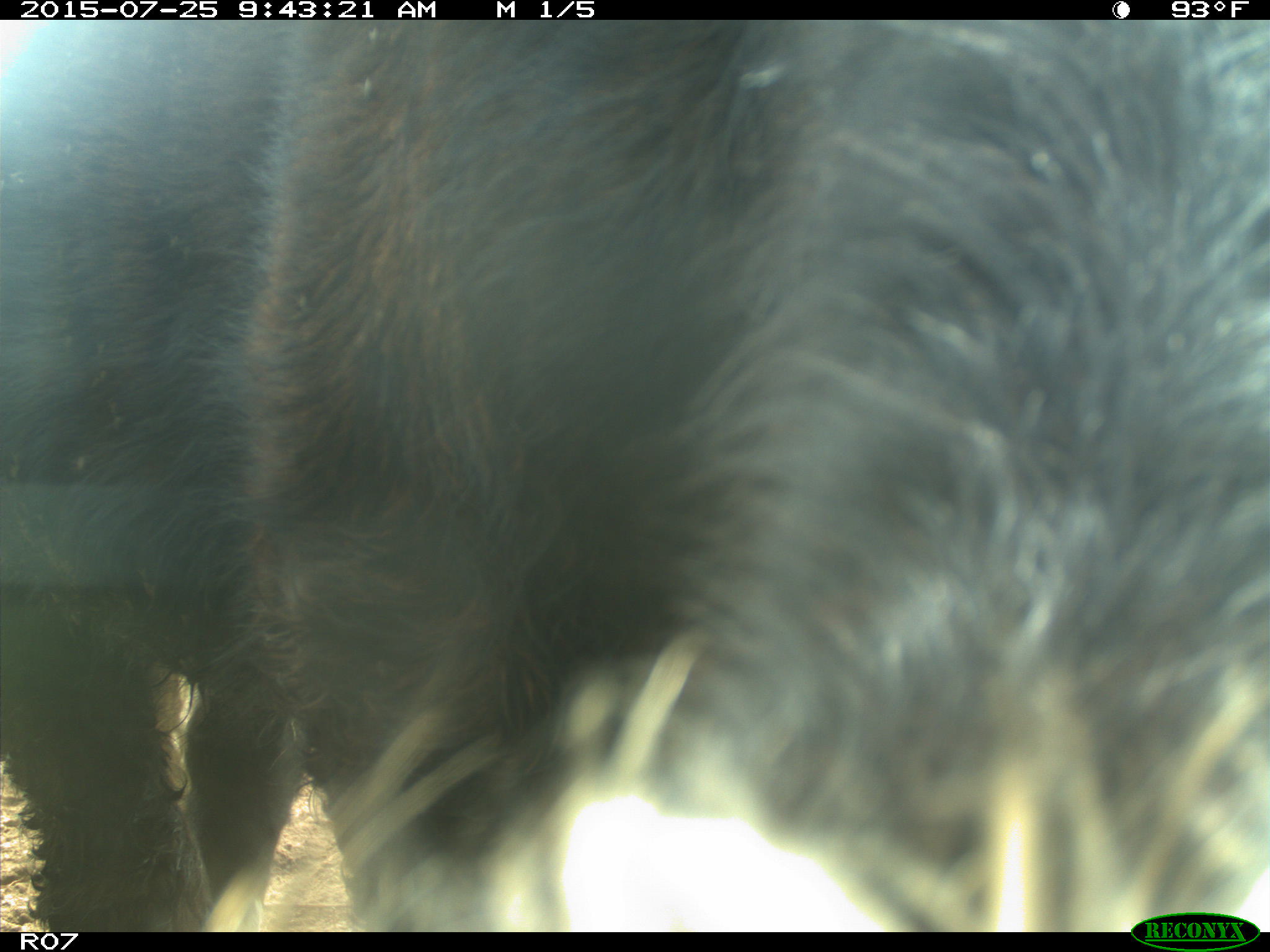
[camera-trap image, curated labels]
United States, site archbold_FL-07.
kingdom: Animalia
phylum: Chordata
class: Mammalia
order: Artiodactyla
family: Bovidae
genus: Bos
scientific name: Bos taurus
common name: domestic cow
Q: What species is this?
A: Bos taurus (domestic cow).